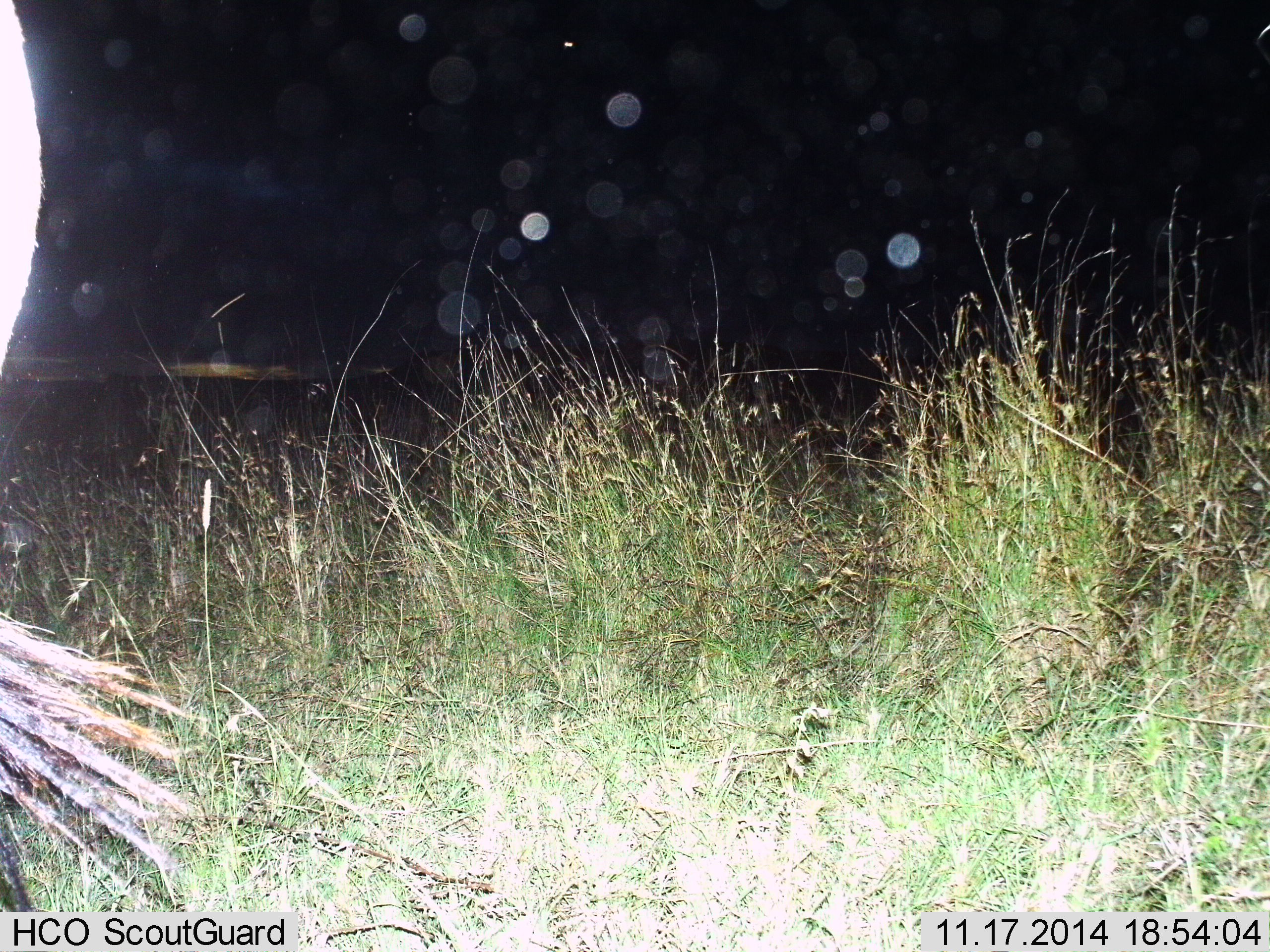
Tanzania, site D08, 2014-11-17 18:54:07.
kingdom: Animalia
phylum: Chordata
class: Mammalia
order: Artiodactyla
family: Bovidae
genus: Connochaetes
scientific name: Connochaetes taurinus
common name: blue wildebeest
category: wildebeest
Wildebeest (blue wildebeest) (Connochaetes taurinus), count 1. Behavior (volunteer vote fractions): standing 88%, resting 0%, moving 12%, interacting 0%. Young present (vote fraction): 0%. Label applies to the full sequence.